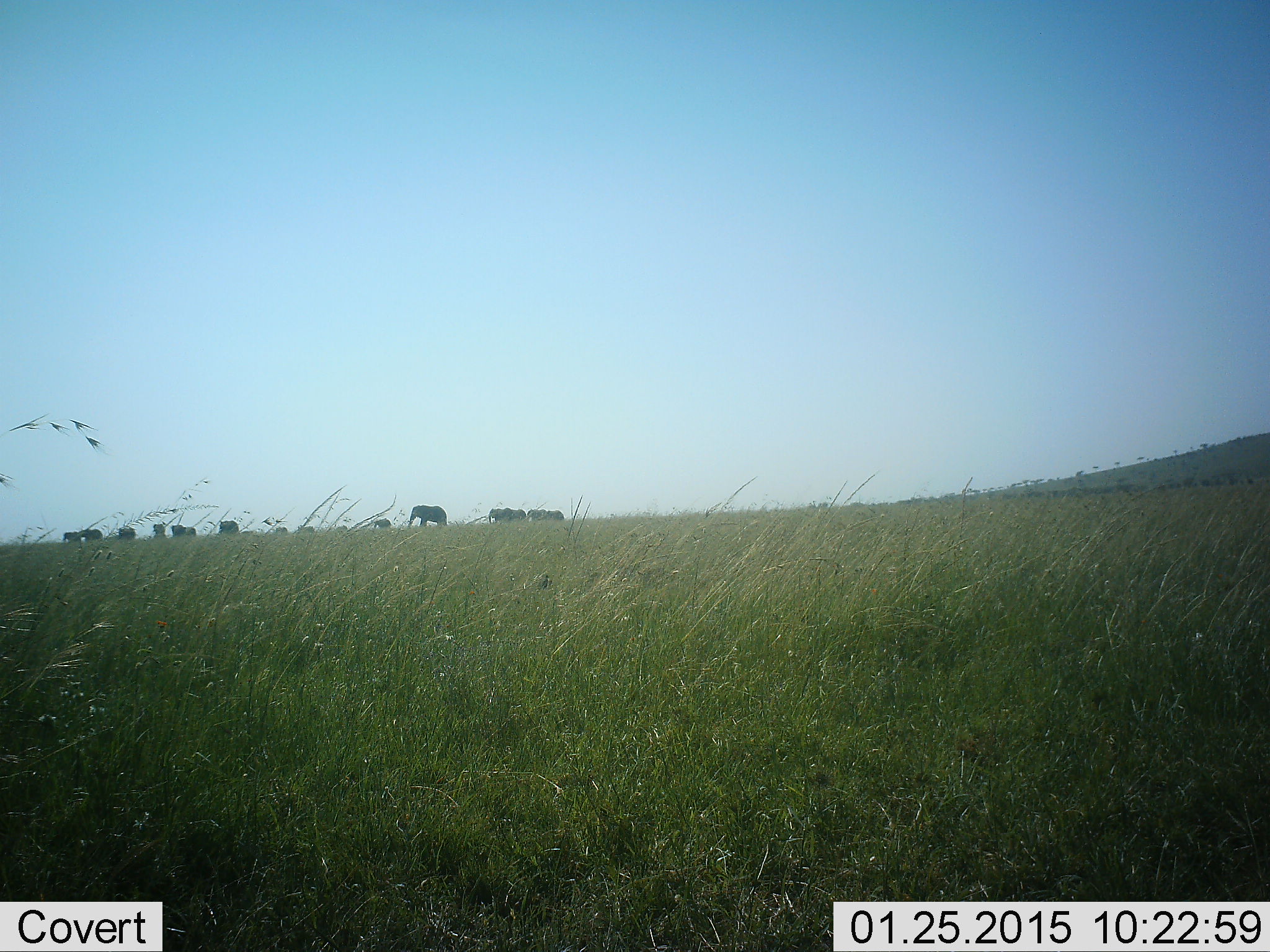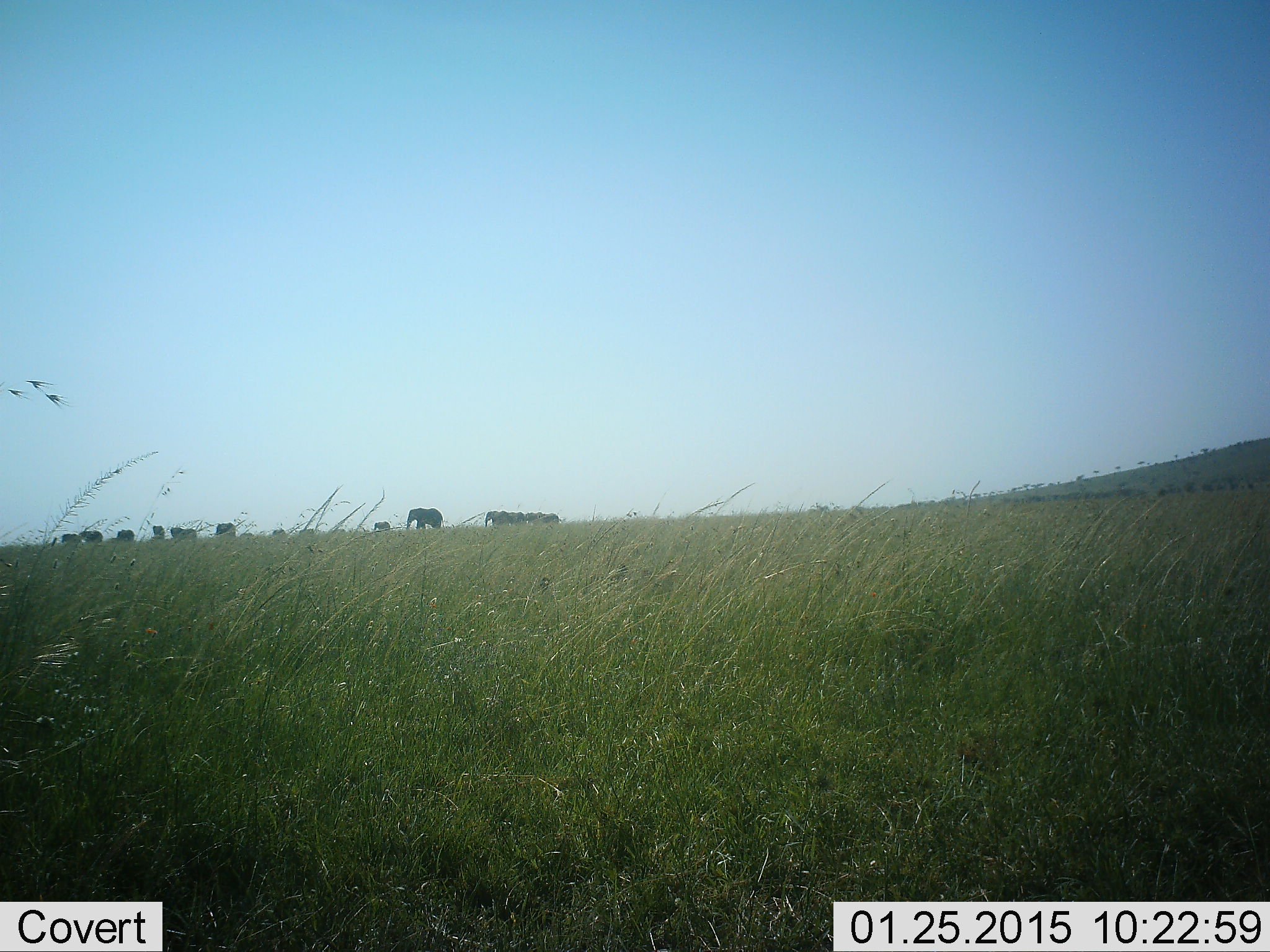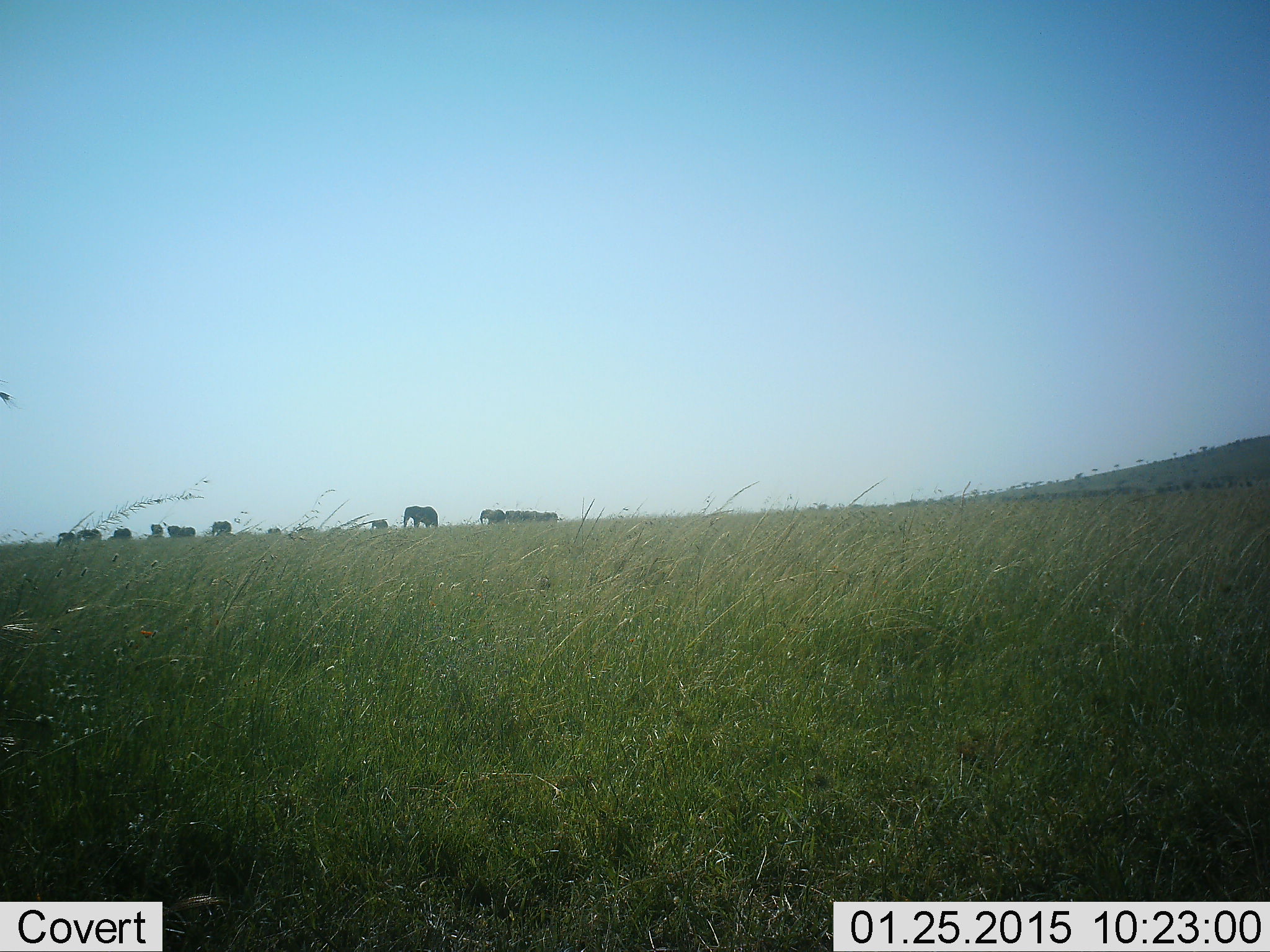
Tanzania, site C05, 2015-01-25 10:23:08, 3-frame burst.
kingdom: Animalia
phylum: Chordata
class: Mammalia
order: Proboscidea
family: Elephantidae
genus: Loxodonta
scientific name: Loxodonta africana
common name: african bush elephant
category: elephant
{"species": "elephant (african bush elephant) (Loxodonta africana)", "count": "11-50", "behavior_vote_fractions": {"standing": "44%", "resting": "0%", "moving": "78%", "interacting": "0%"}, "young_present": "11%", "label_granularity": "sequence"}